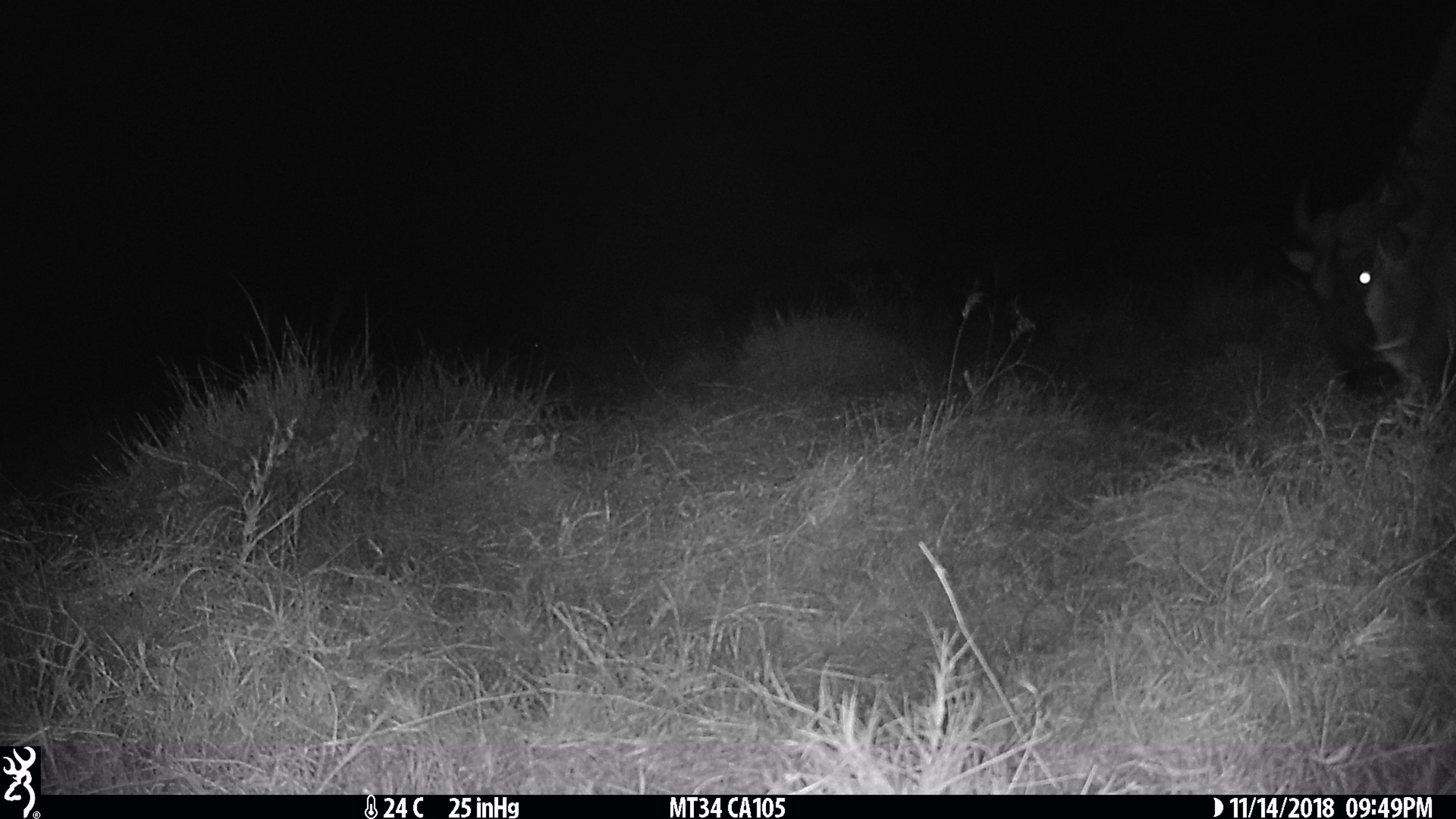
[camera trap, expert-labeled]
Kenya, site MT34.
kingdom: Animalia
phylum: Chordata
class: Mammalia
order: Artiodactyla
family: Bovidae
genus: Connochaetes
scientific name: Connochaetes taurinus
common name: blue wildebeest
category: wildebeest